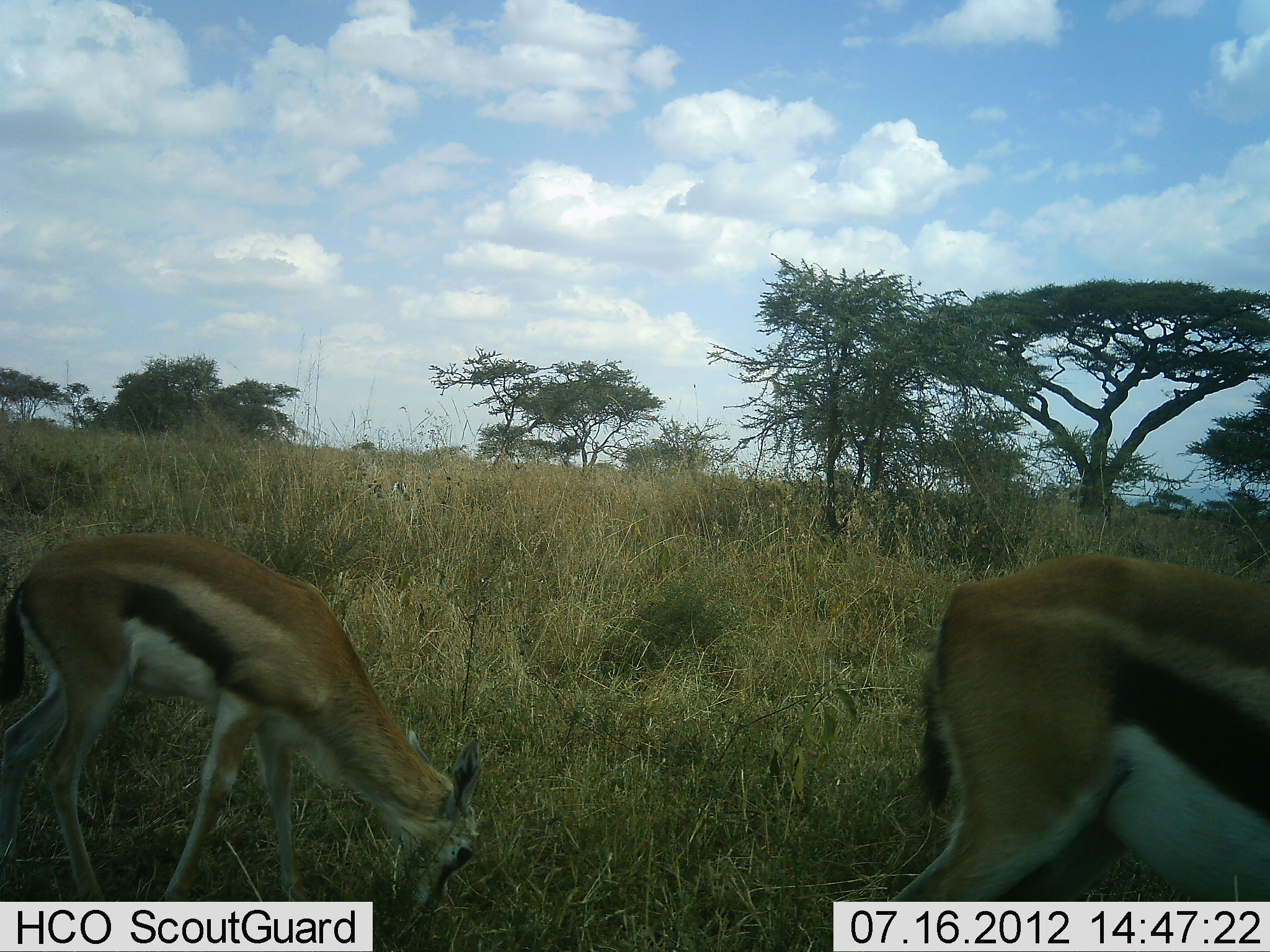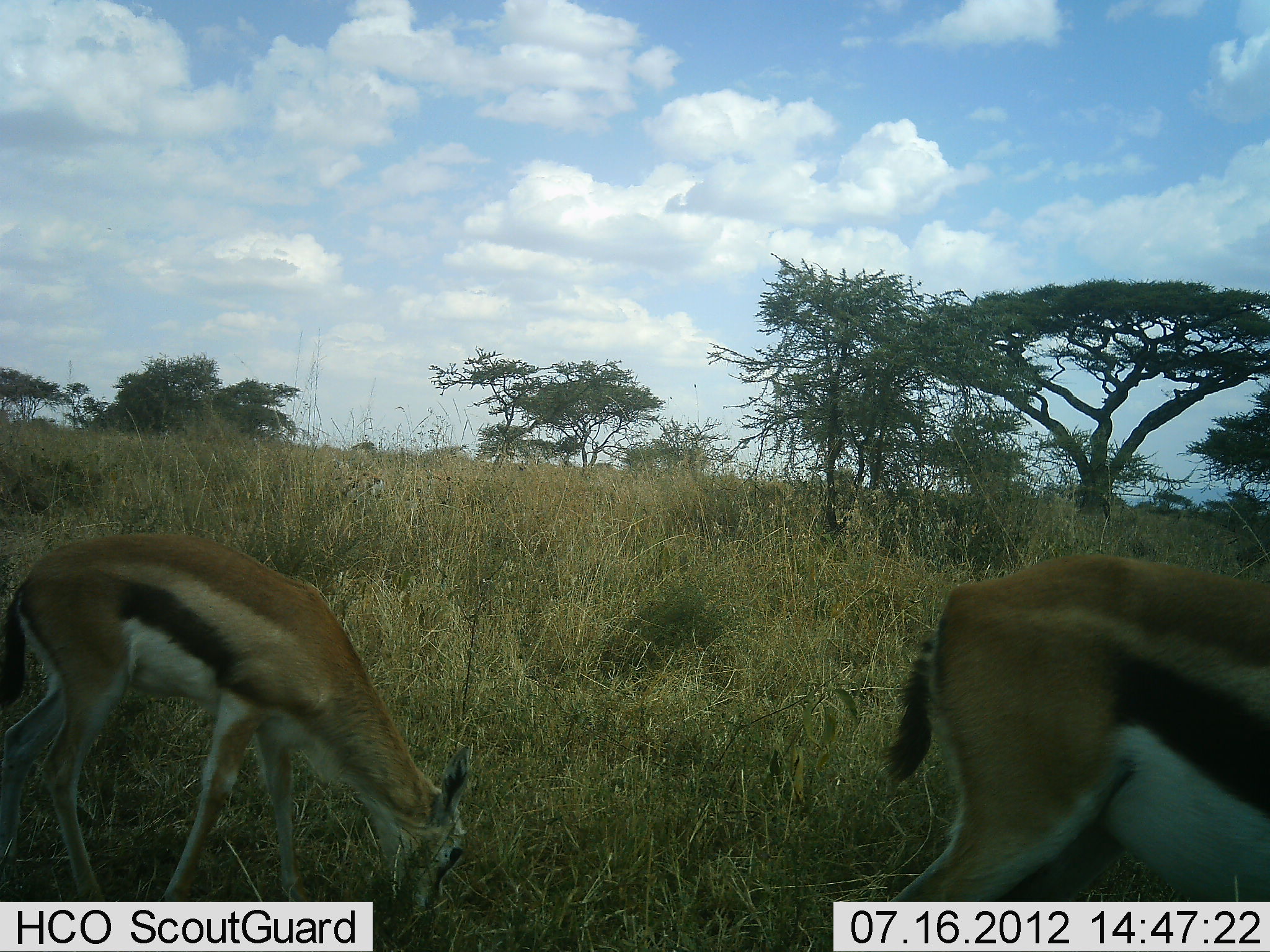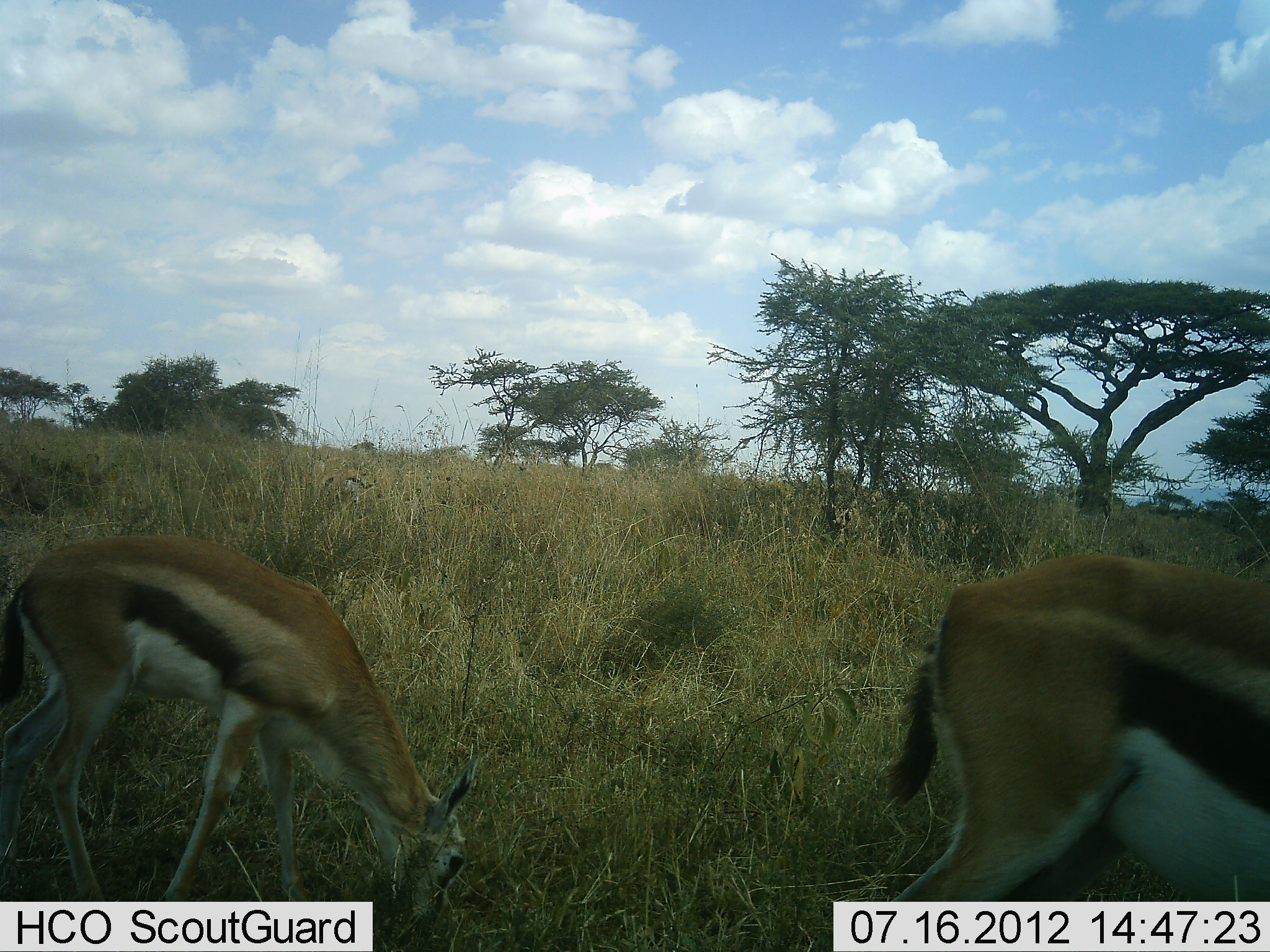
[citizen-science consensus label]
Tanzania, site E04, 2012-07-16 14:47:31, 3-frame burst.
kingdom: Animalia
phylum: Chordata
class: Mammalia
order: Artiodactyla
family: Bovidae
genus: Eudorcas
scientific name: Eudorcas thomsonii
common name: thomson's gazelle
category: gazellethomsons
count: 2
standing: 30%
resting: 0%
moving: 10%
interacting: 0%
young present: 0%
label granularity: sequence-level